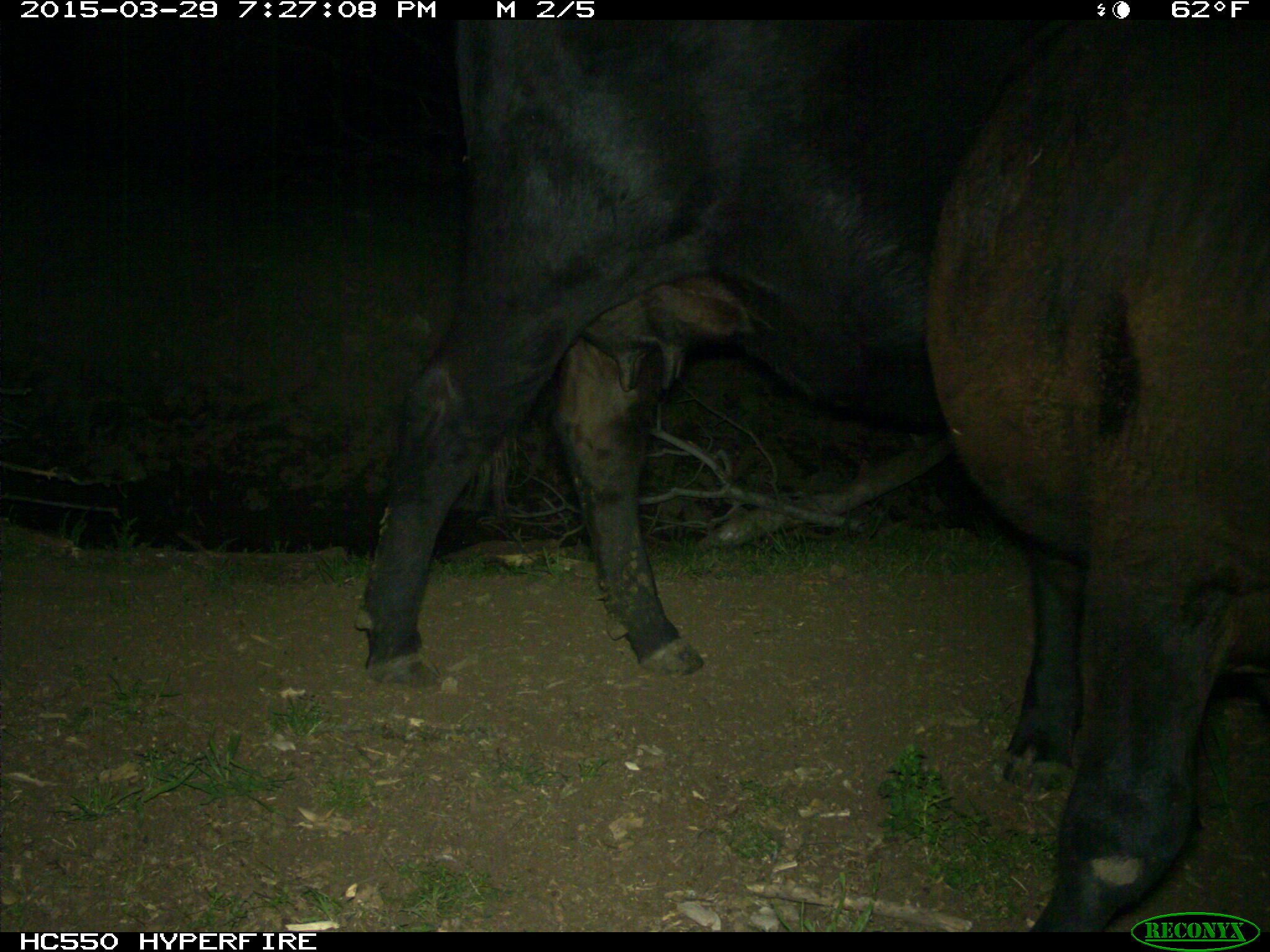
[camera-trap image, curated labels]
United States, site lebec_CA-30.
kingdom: Animalia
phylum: Chordata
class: Mammalia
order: Artiodactyla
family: Bovidae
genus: Bos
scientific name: Bos taurus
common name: domestic cow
Bos taurus (domestic cow).